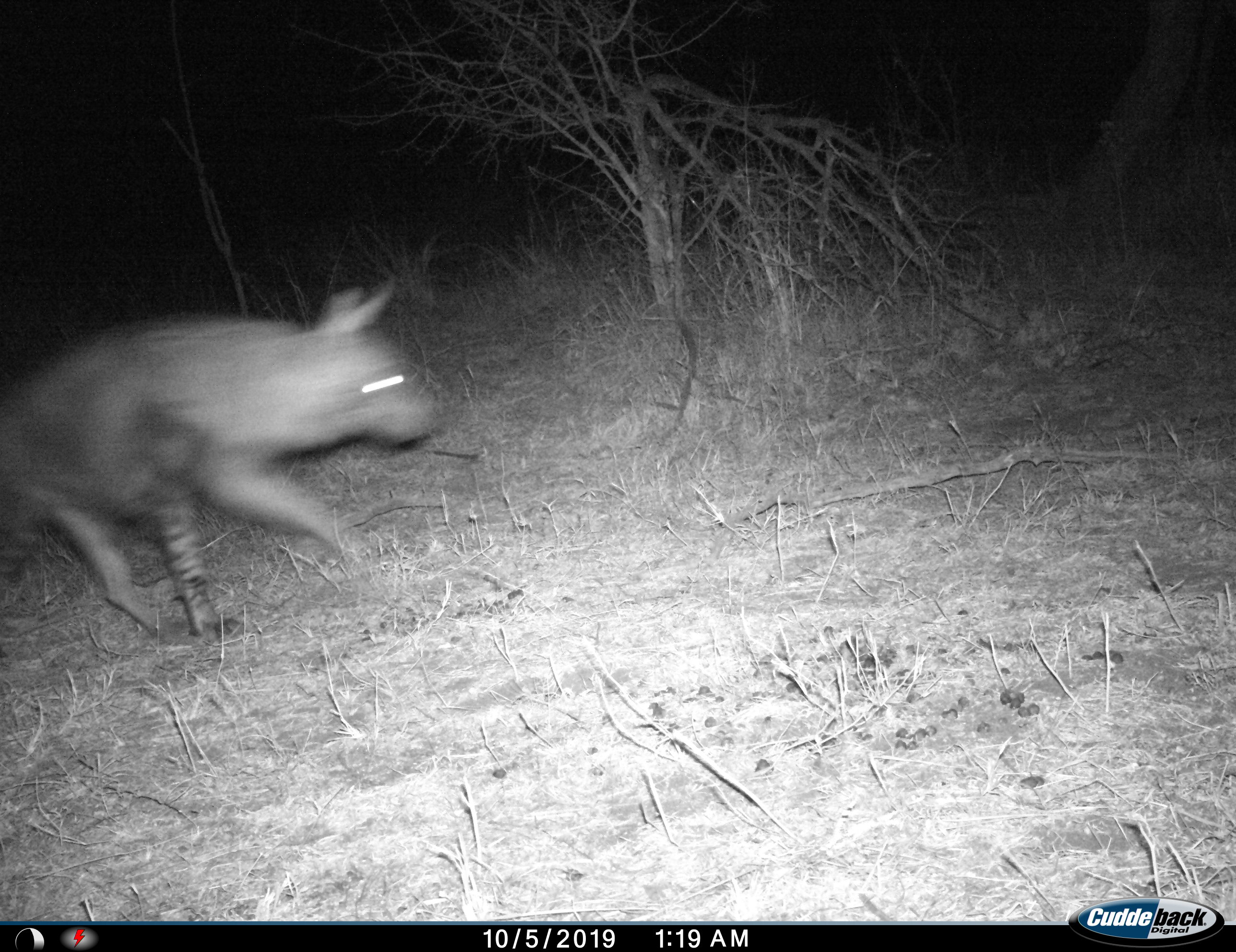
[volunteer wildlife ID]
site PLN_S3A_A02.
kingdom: Animalia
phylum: Chordata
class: Mammalia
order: Carnivora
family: Hyaenidae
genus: Parahyaena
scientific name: Parahyaena brunnea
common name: brown hyena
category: hyenabrown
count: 1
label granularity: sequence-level